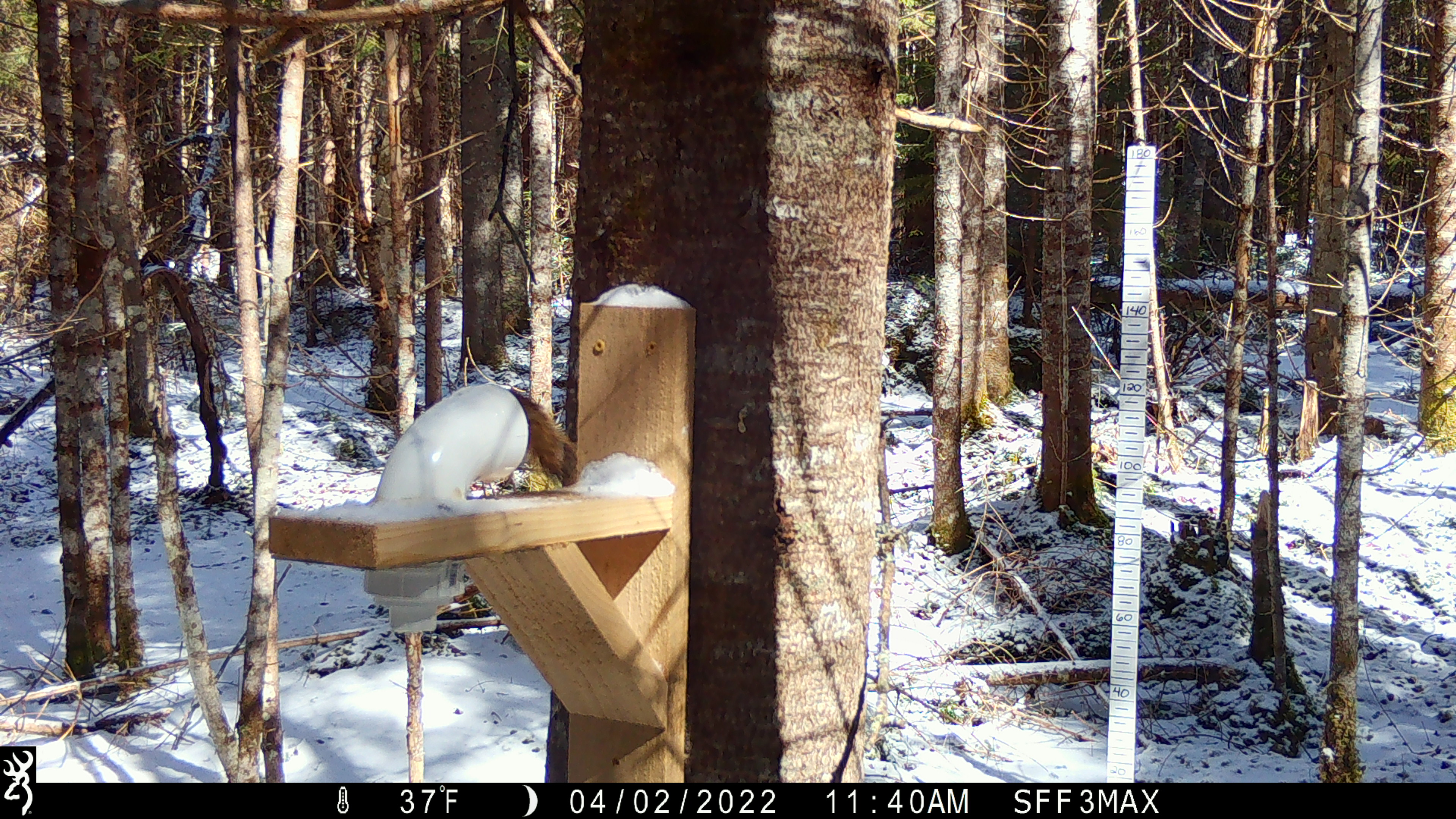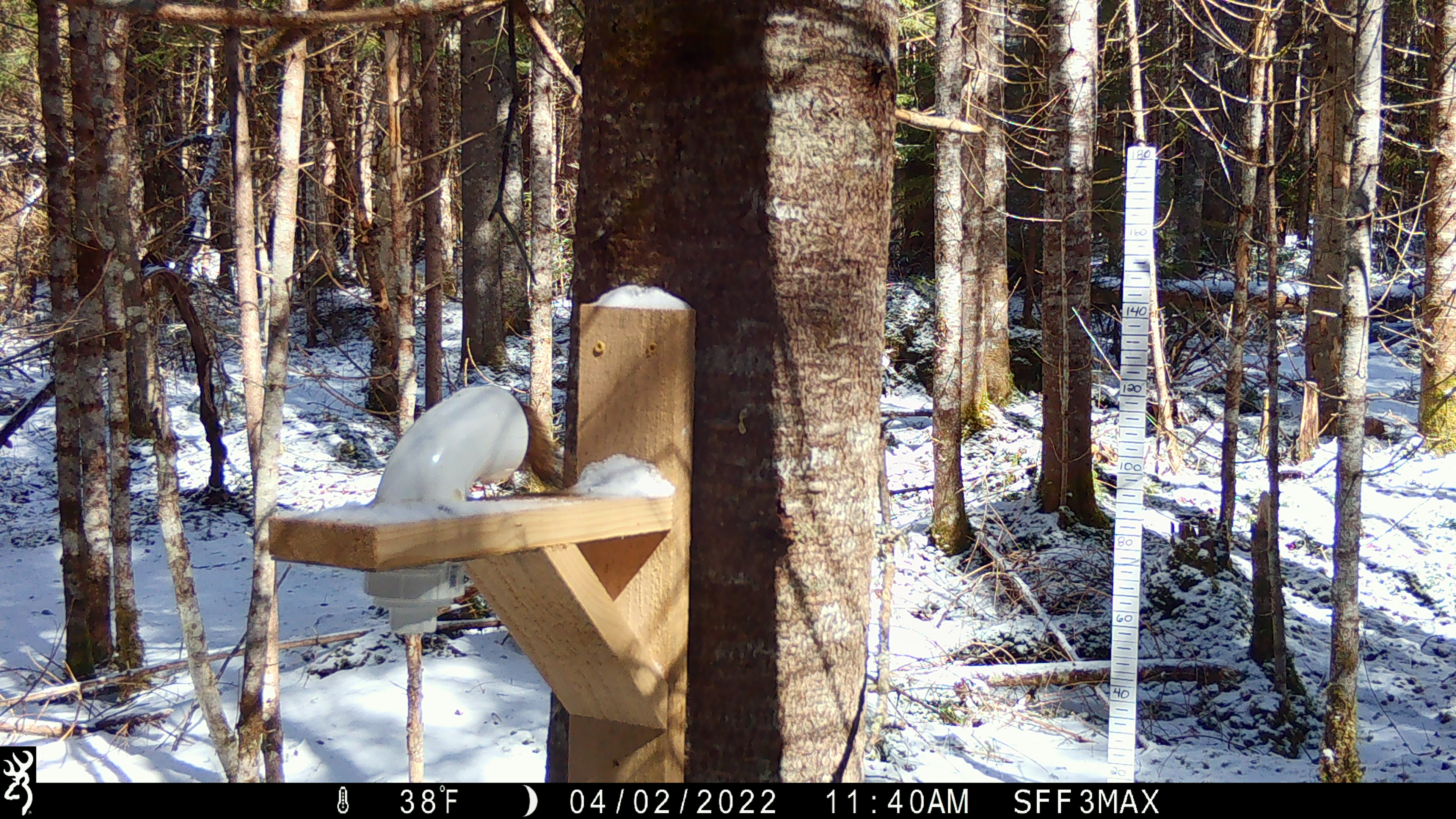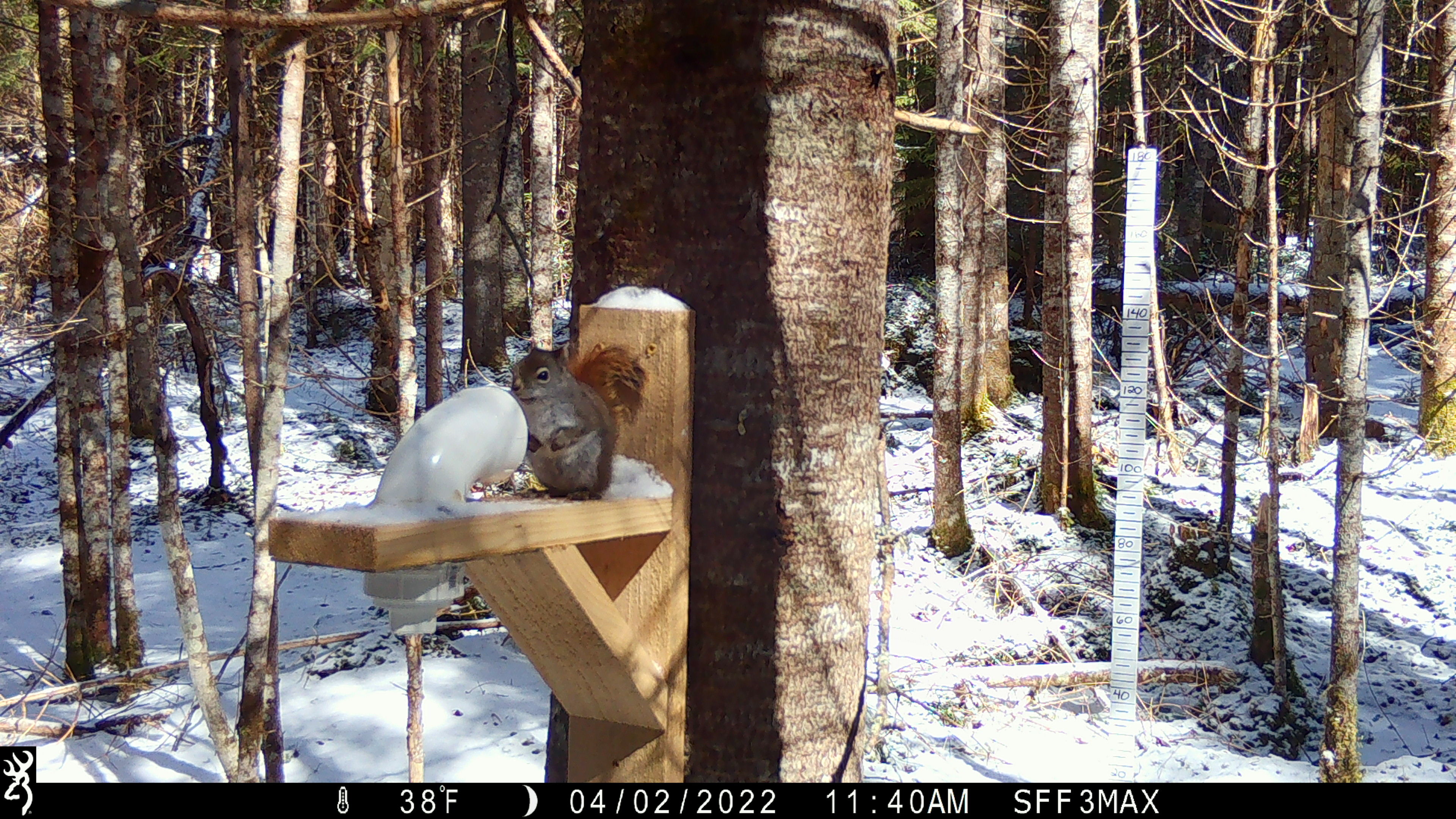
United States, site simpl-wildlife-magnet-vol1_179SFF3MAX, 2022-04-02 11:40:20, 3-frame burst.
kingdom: Animalia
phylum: Chordata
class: Mammalia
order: Rodentia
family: Sciuridae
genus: Tamiasciurus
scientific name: Tamiasciurus hudsonicus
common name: red squirrel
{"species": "red squirrel (Tamiasciurus hudsonicus)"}